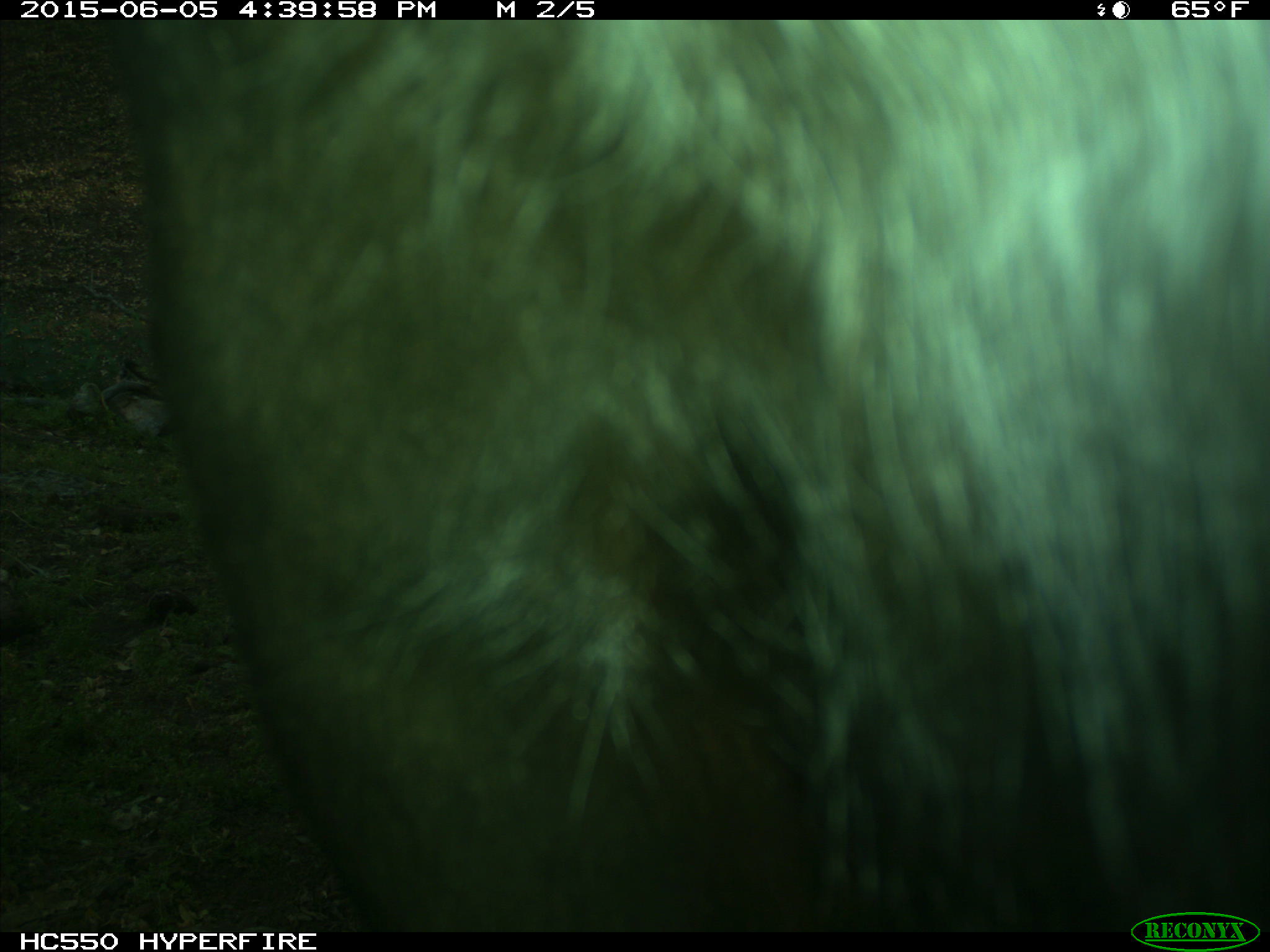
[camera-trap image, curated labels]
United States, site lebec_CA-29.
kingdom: Animalia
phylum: Chordata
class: Mammalia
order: Artiodactyla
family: Bovidae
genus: Bos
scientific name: Bos taurus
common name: domestic cow